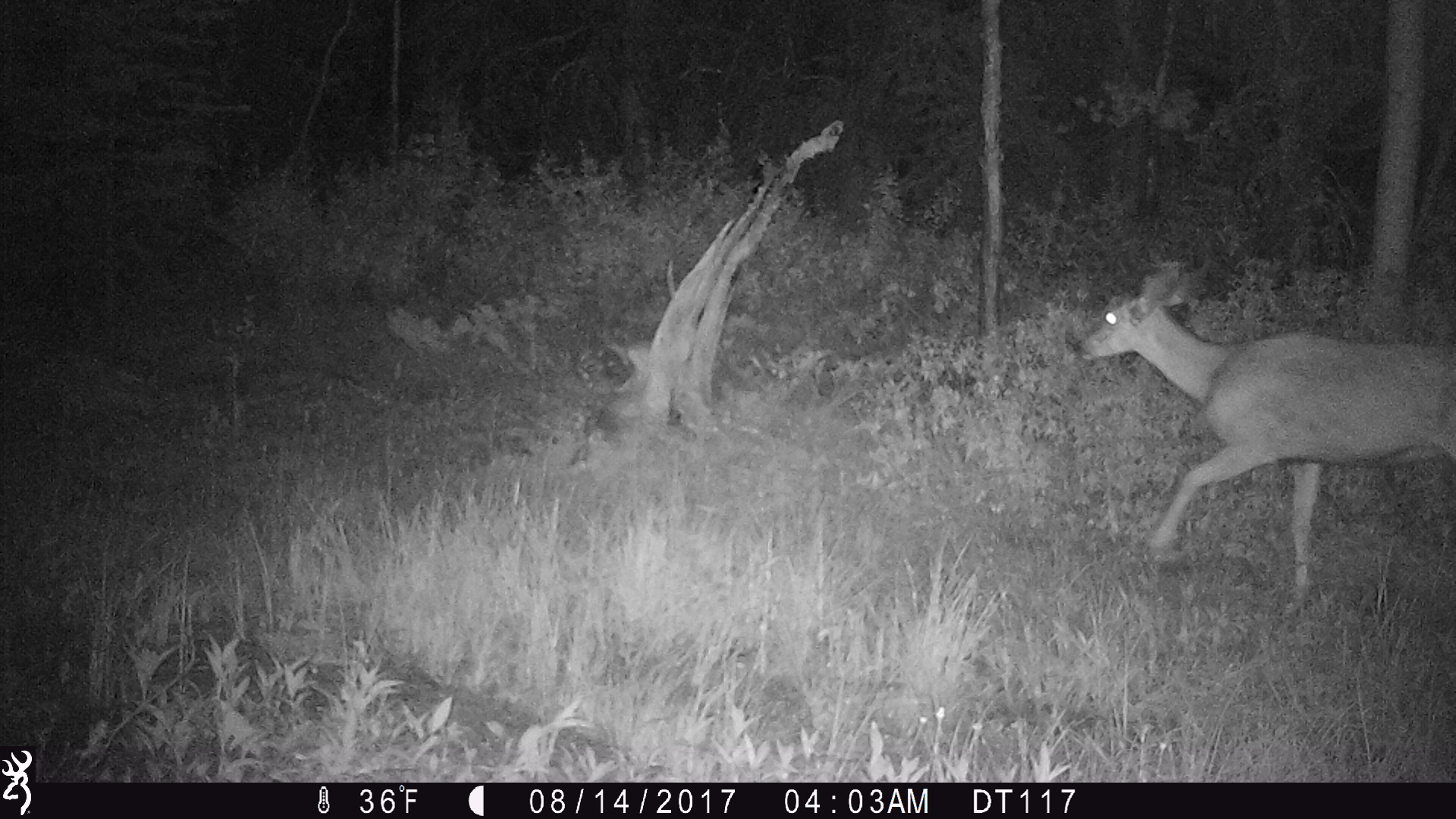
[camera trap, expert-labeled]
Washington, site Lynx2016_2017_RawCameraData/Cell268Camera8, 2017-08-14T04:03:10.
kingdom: Animalia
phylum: Chordata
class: Mammalia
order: Artiodactyla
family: Cervidae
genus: Odocoileus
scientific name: Odocoileus hemionus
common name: mule deer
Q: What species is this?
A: Odocoileus hemionus (mule deer).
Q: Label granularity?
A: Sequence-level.